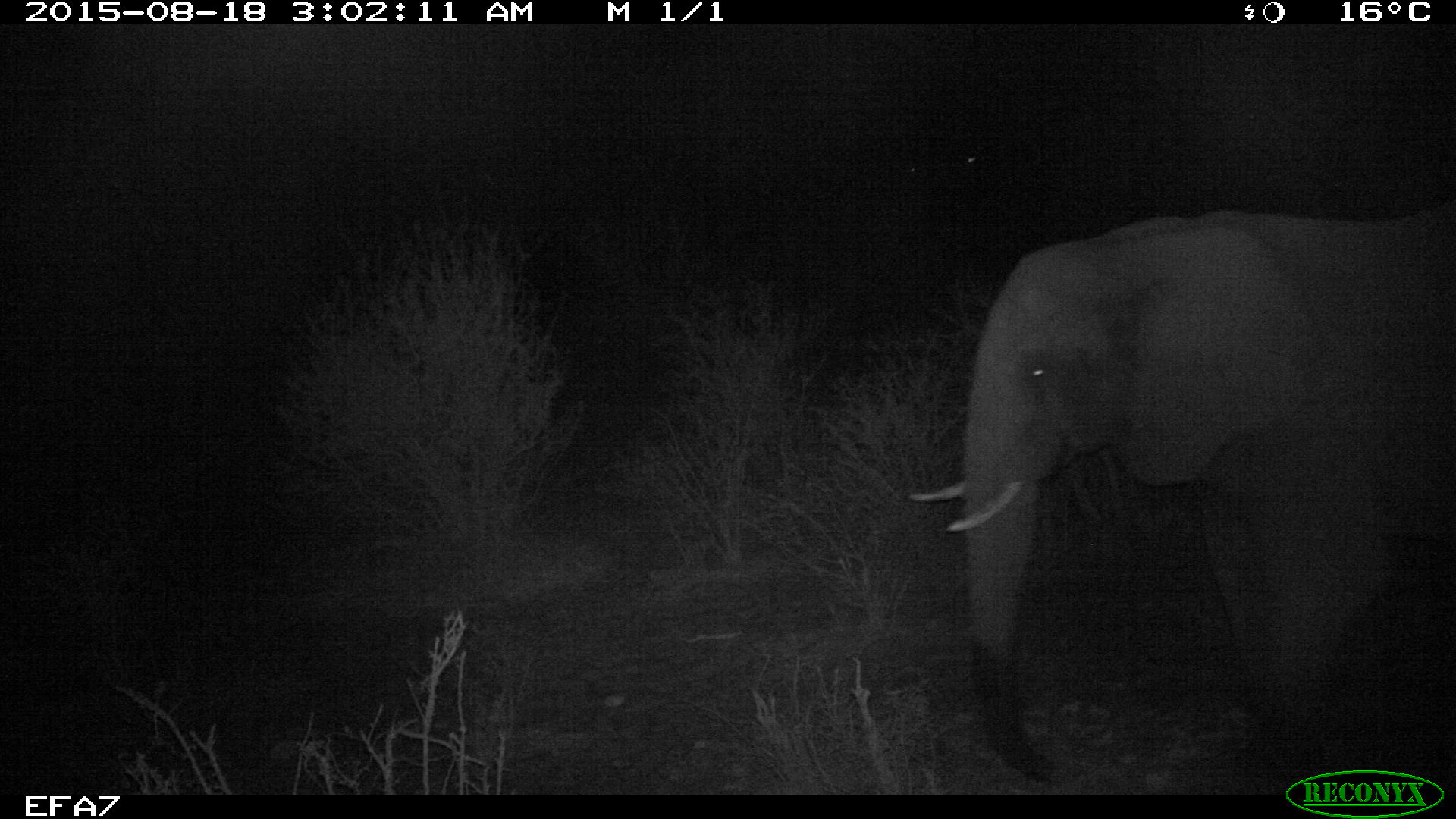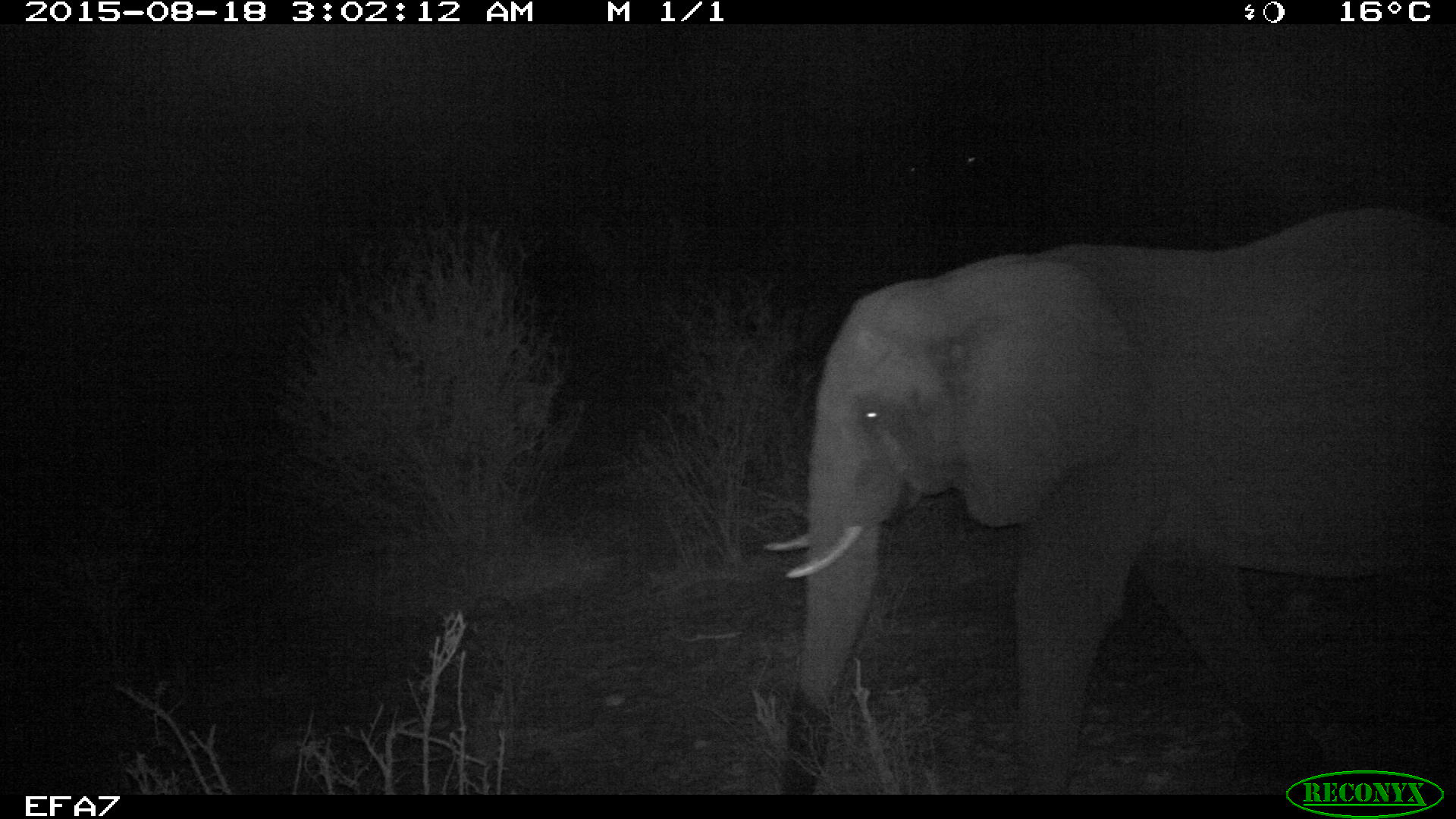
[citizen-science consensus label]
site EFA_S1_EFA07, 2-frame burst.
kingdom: Animalia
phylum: Chordata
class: Mammalia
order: Proboscidea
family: Elephantidae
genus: Loxodonta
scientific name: Loxodonta africana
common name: african bush elephant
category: elephant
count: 1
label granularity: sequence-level